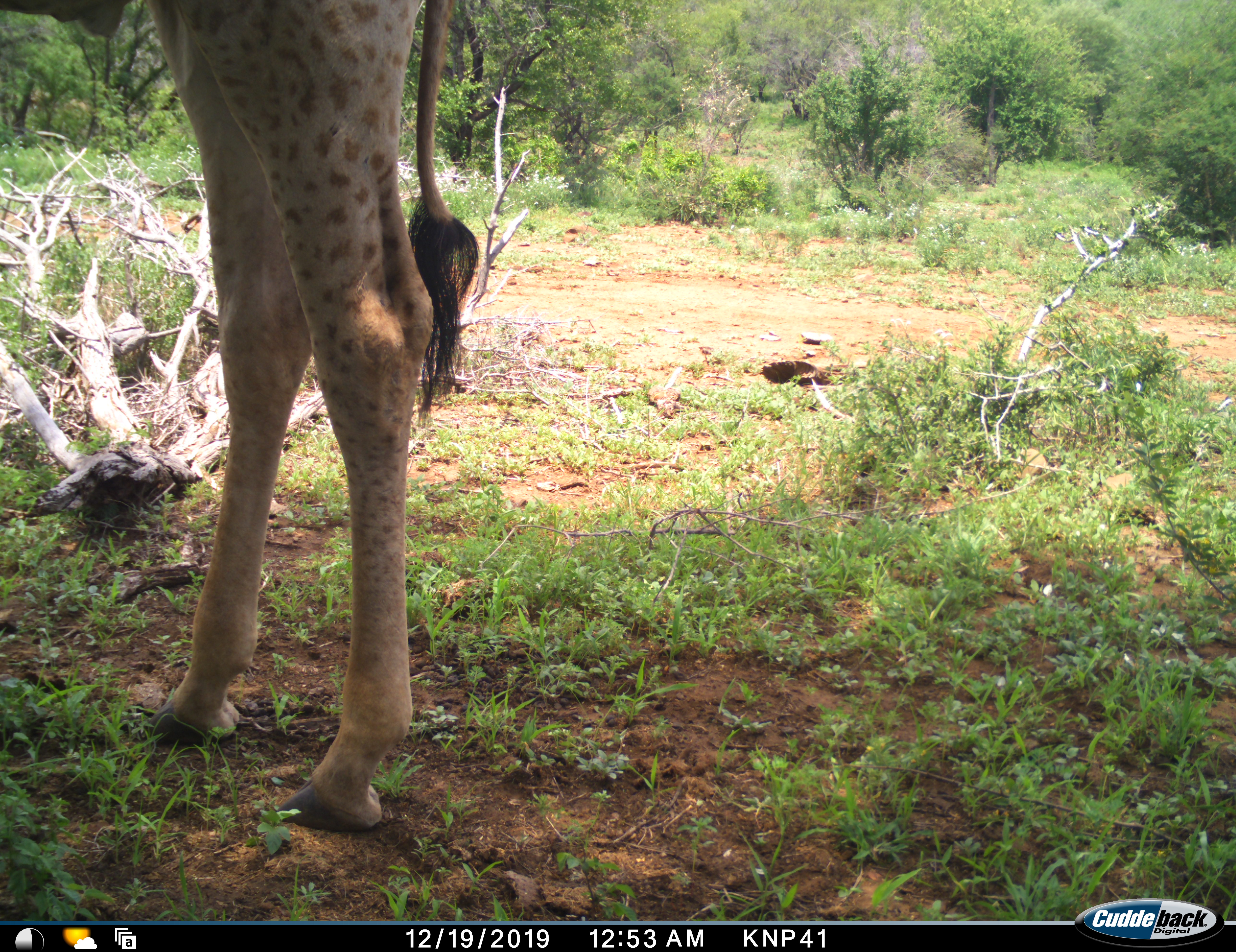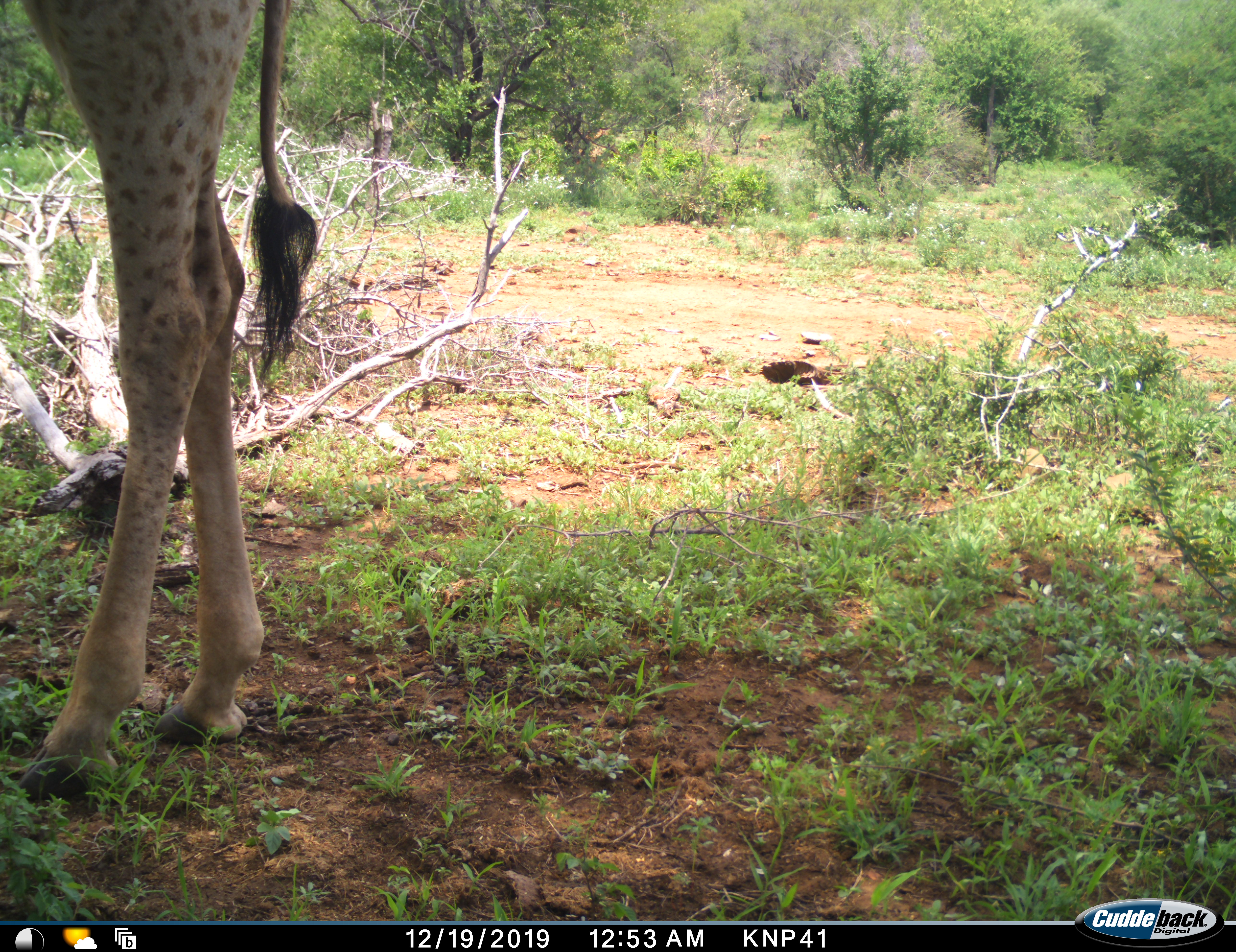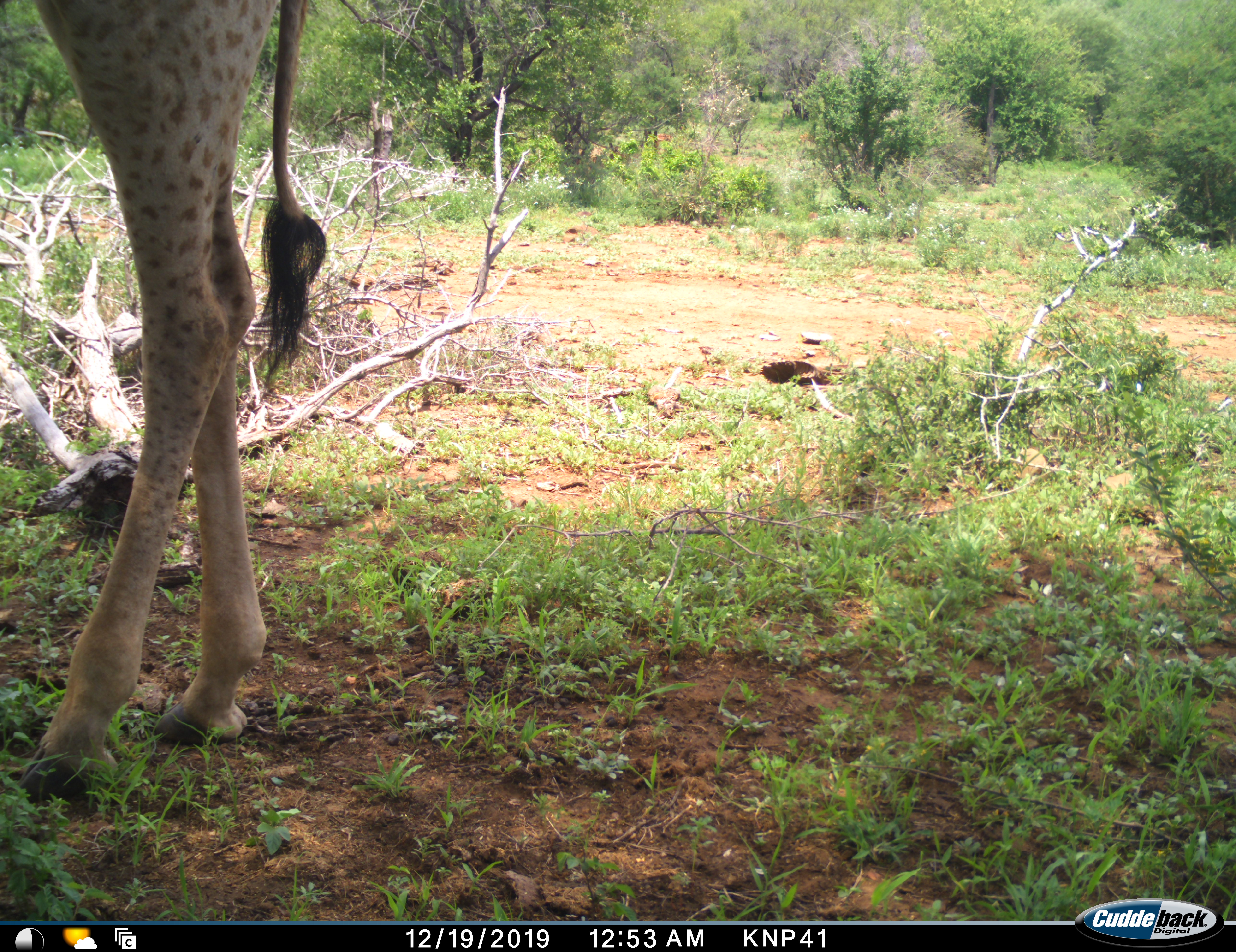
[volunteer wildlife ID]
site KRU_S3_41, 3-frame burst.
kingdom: Animalia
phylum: Chordata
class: Mammalia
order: Artiodactyla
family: Giraffidae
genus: Giraffa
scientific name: Giraffa camelopardalis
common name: giraffe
Giraffe (Giraffa camelopardalis), count 1. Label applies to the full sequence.